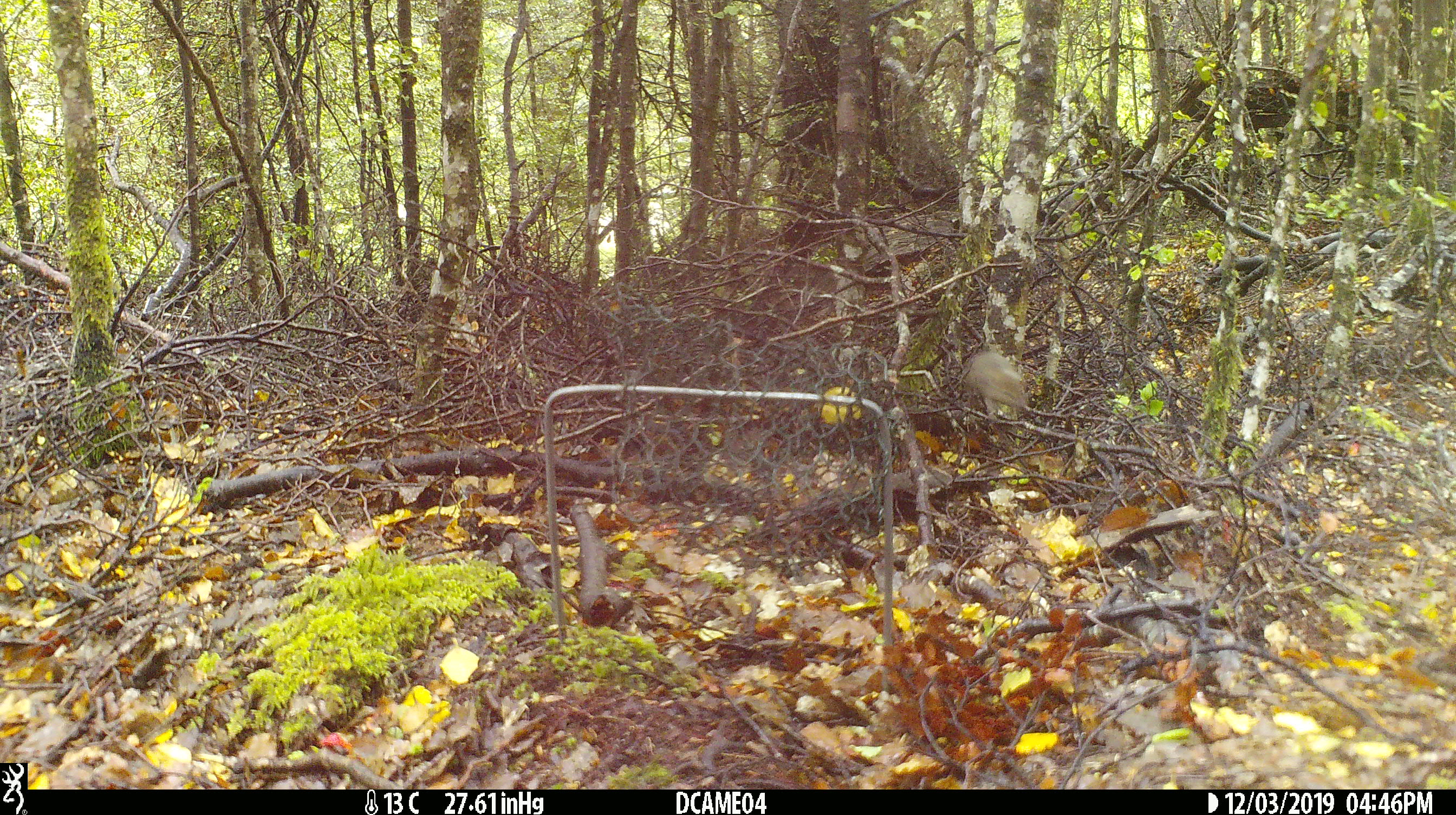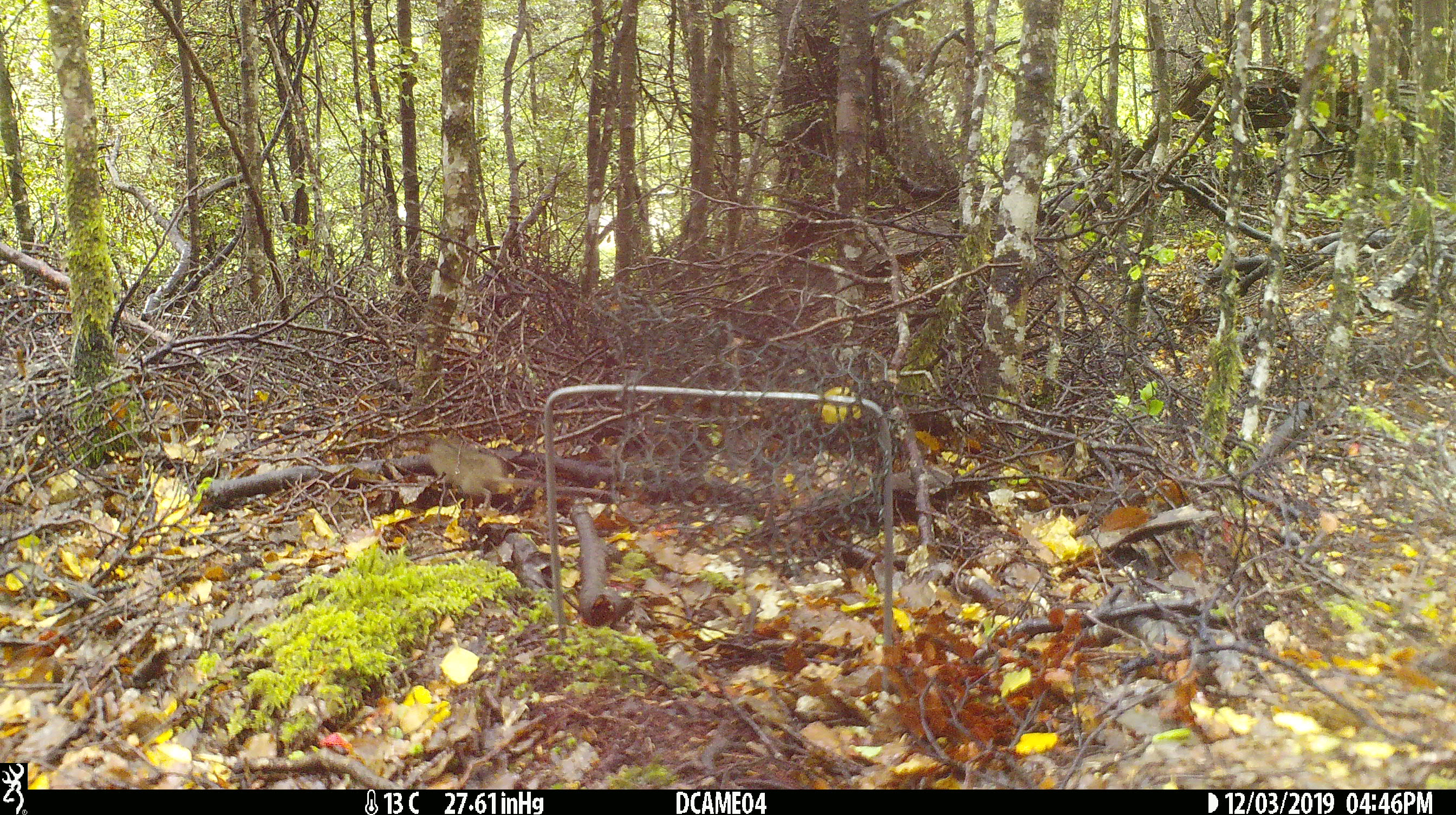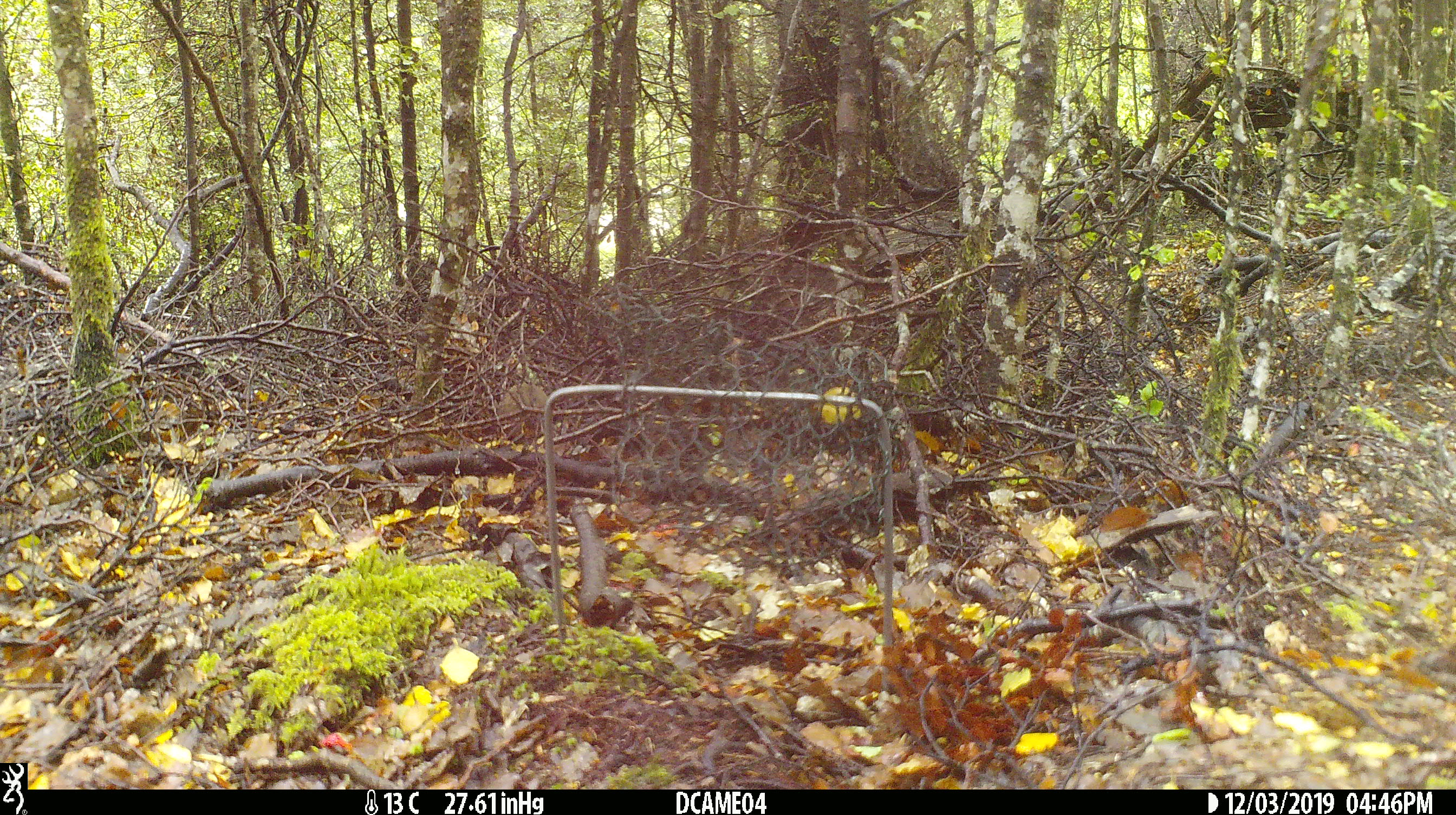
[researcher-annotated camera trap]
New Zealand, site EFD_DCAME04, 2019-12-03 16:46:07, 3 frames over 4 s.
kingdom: Animalia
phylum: Chordata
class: Mammalia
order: Rodentia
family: Muridae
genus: Mus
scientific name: Mus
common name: mouse